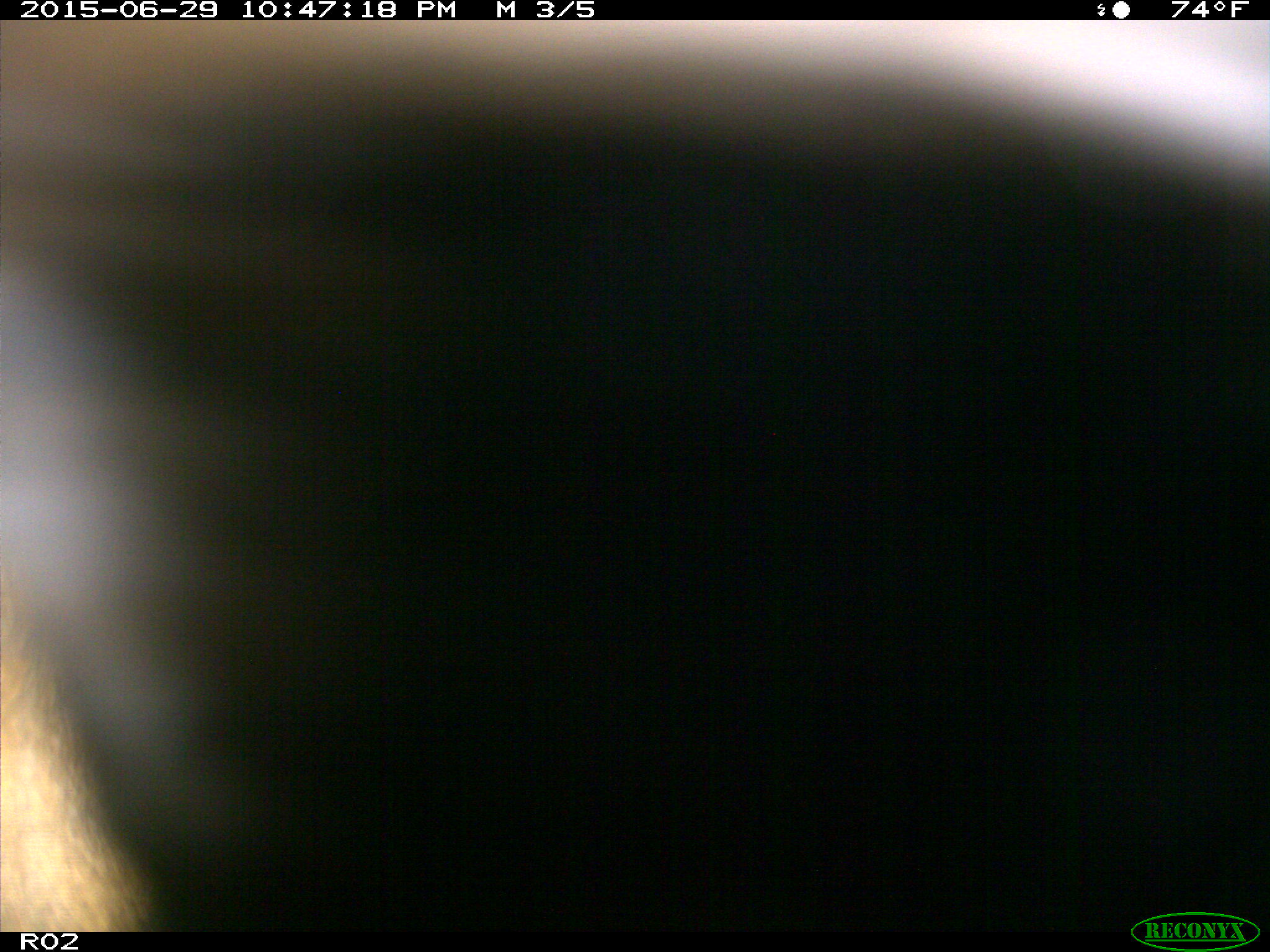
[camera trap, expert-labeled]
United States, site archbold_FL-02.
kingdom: Animalia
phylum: Chordata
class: Mammalia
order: Artiodactyla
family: Bovidae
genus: Bos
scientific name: Bos taurus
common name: domestic cow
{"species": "Bos taurus (domestic cow)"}